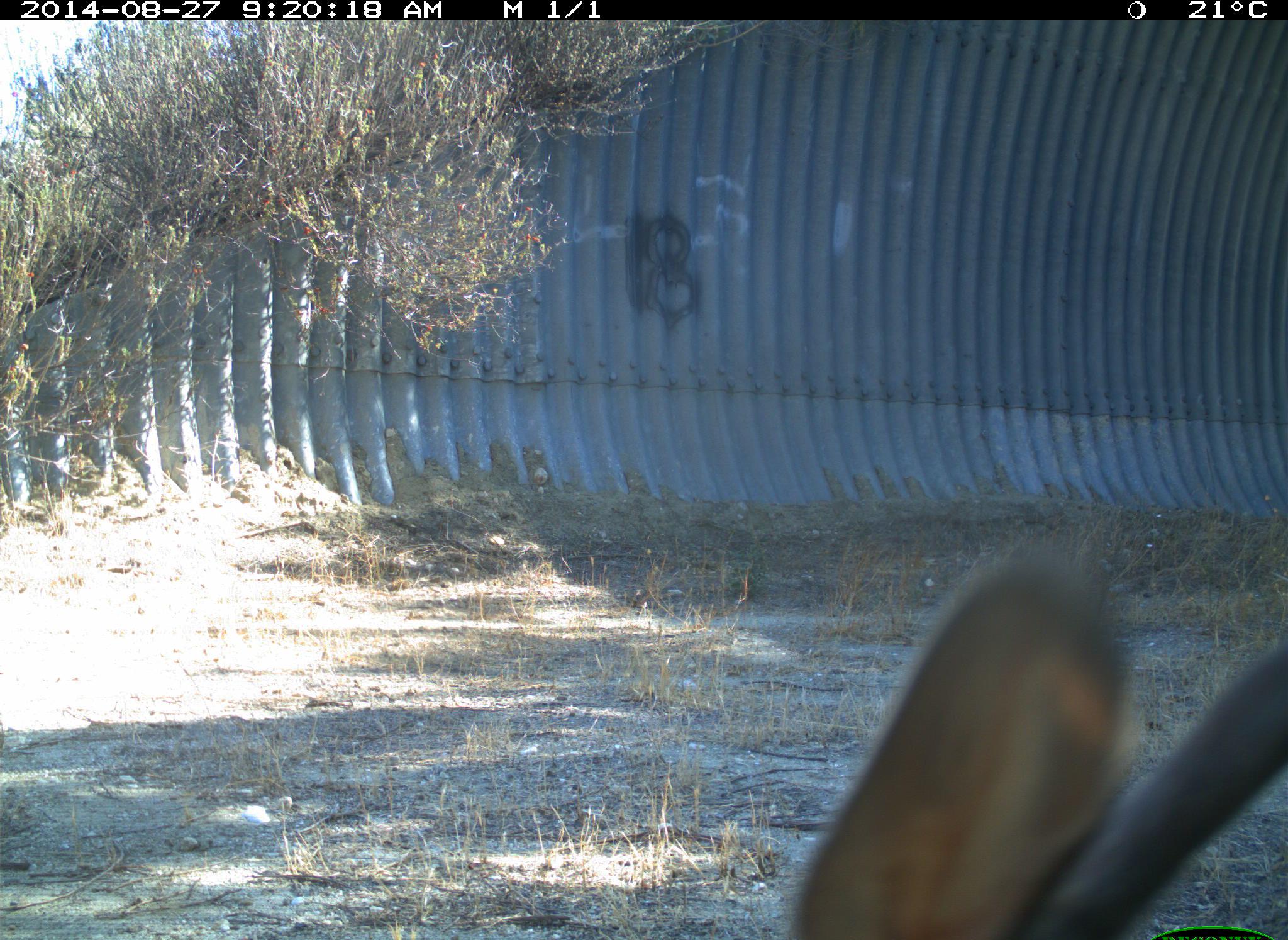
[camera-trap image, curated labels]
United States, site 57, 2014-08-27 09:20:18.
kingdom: Animalia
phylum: Chordata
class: Mammalia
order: Lagomorpha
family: Leporidae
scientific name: Leporidae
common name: rabbits and hares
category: rabbit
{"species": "rabbit (rabbits and hares) (Leporidae)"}